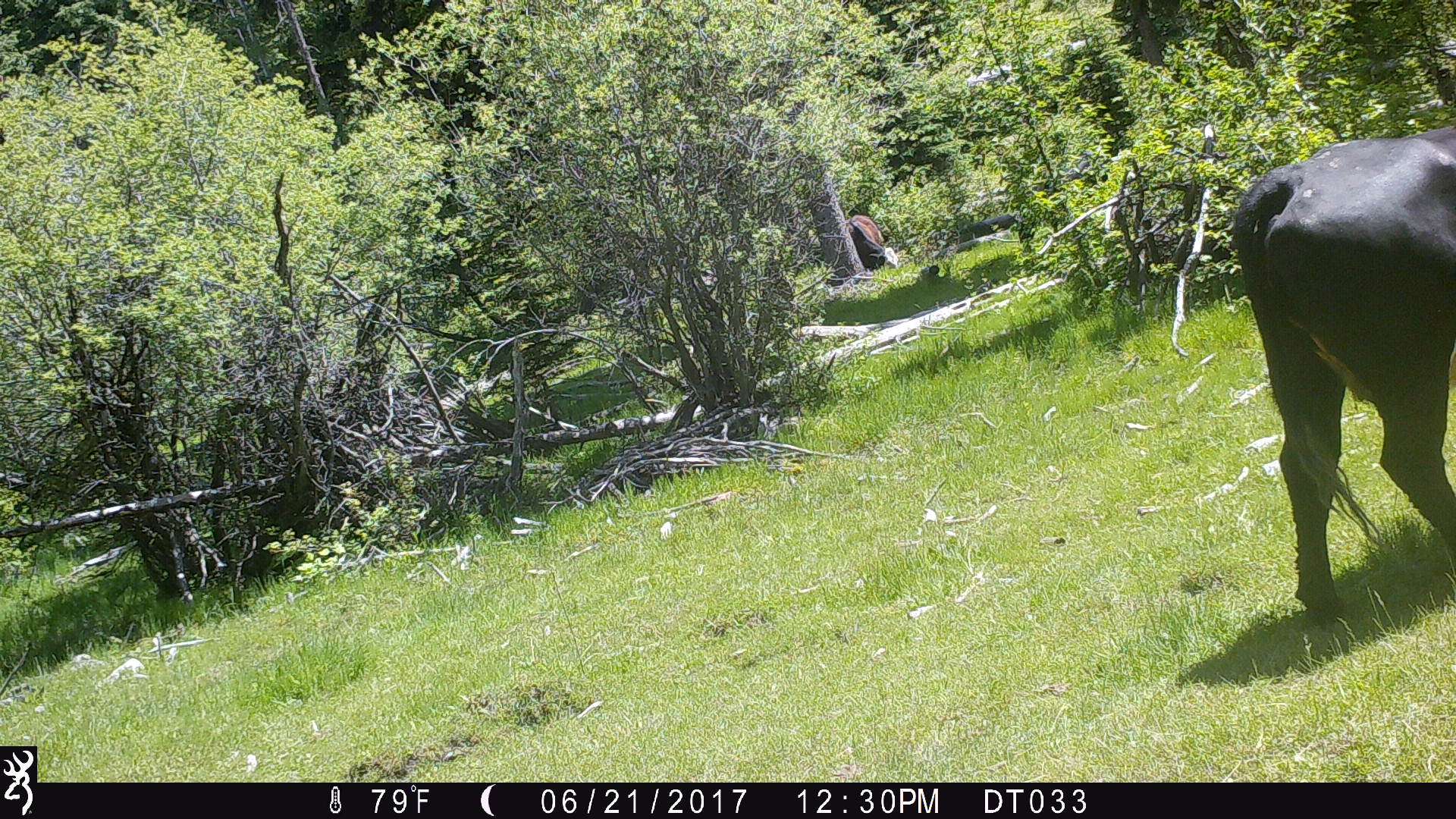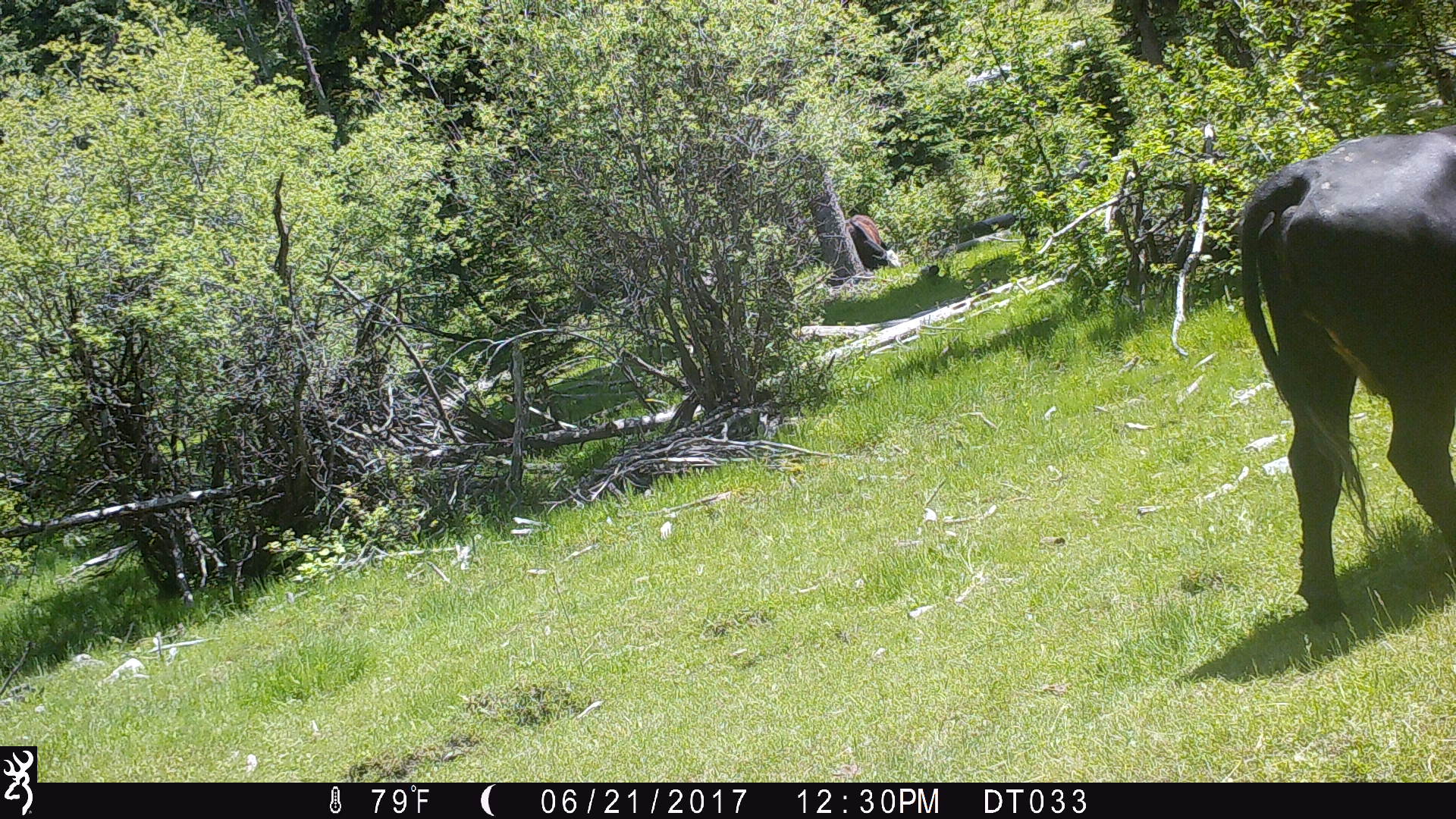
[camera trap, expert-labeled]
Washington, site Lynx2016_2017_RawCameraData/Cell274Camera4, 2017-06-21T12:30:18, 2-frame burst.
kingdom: Animalia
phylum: Chordata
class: Mammalia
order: Artiodactyla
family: Bovidae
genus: Bos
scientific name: Bos taurus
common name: domestic cattle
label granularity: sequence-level